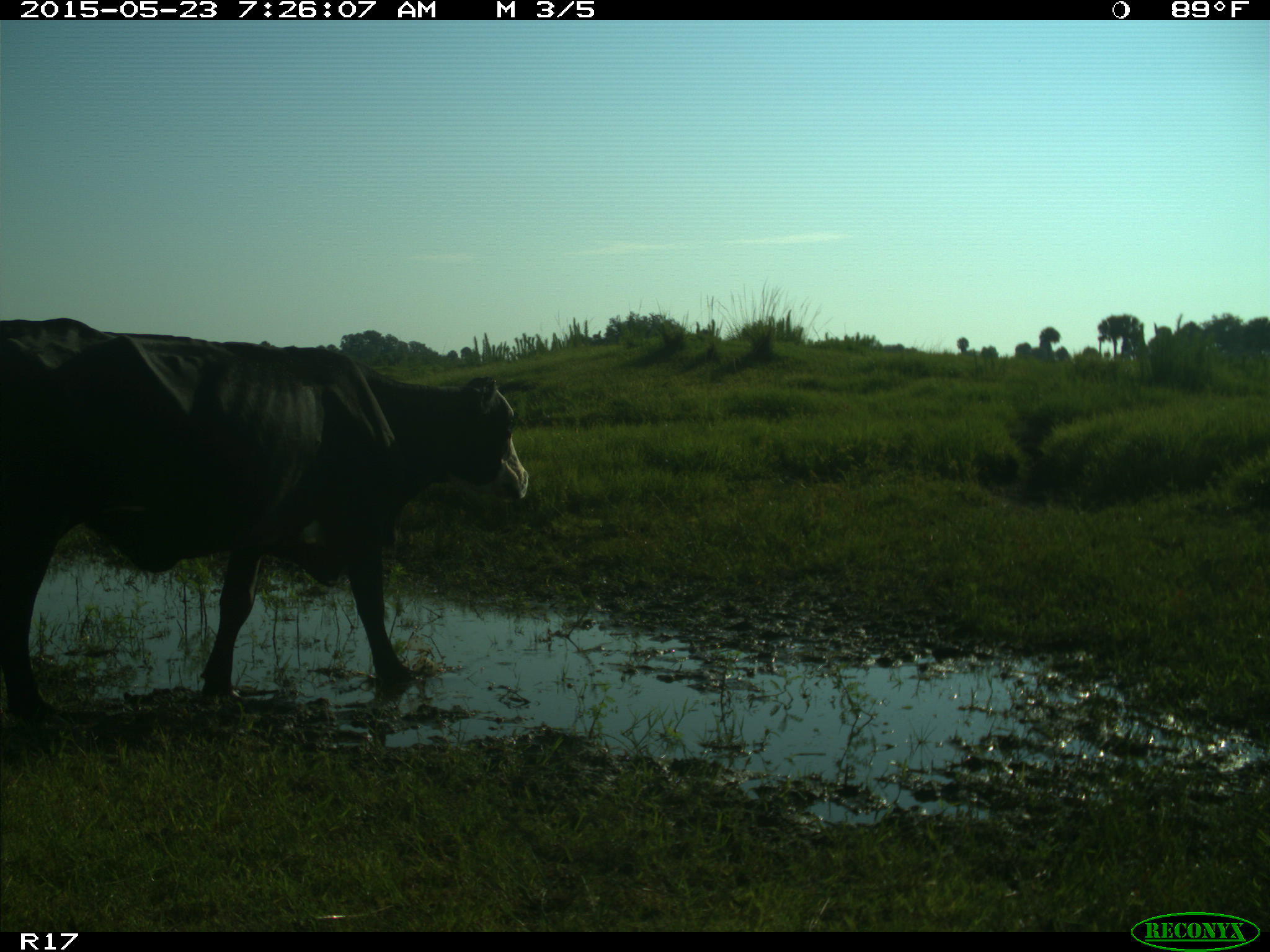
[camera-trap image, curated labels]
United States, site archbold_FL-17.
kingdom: Animalia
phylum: Chordata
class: Mammalia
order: Artiodactyla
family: Bovidae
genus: Bos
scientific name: Bos taurus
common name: domestic cow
Bos taurus (domestic cow).